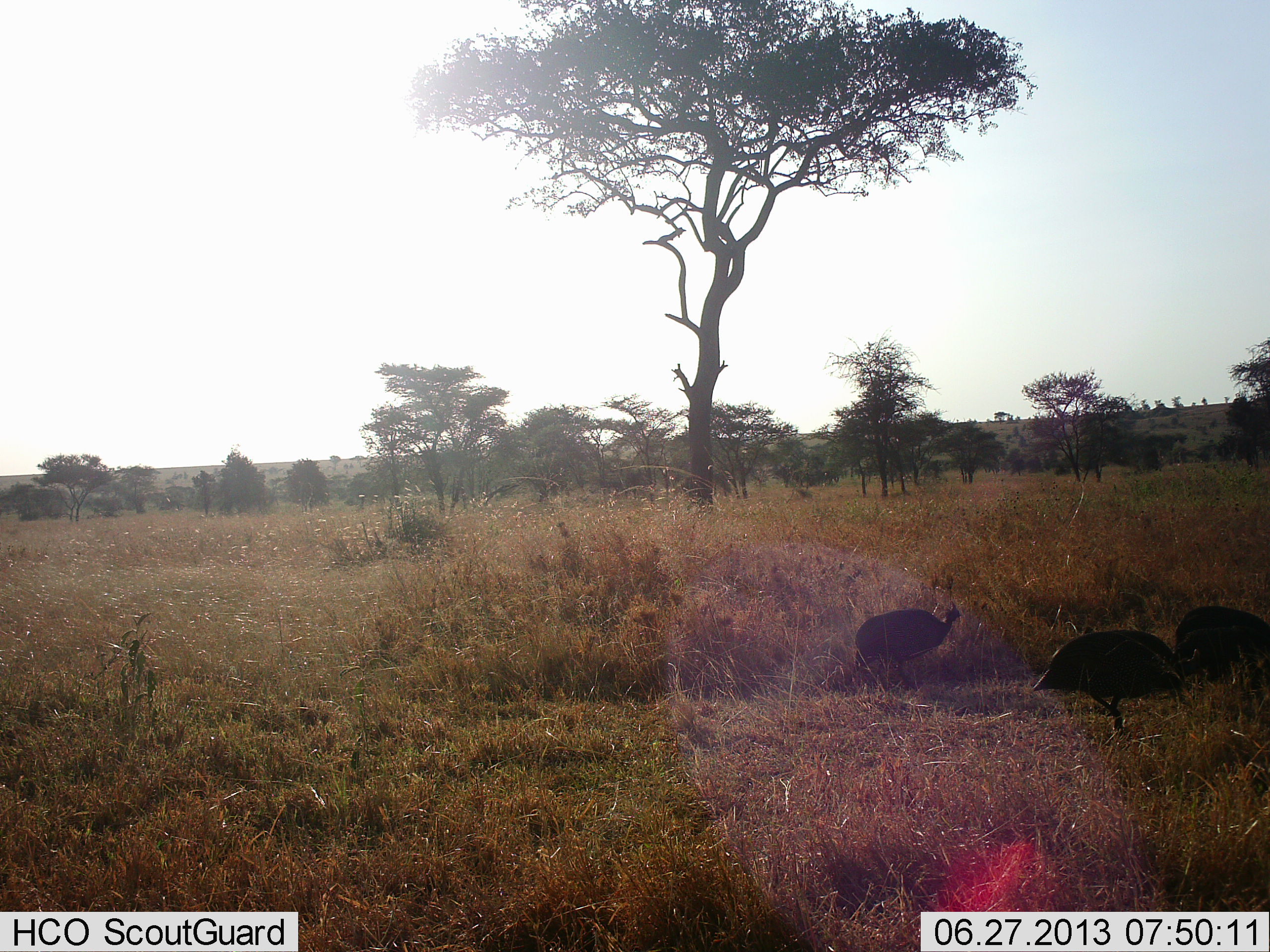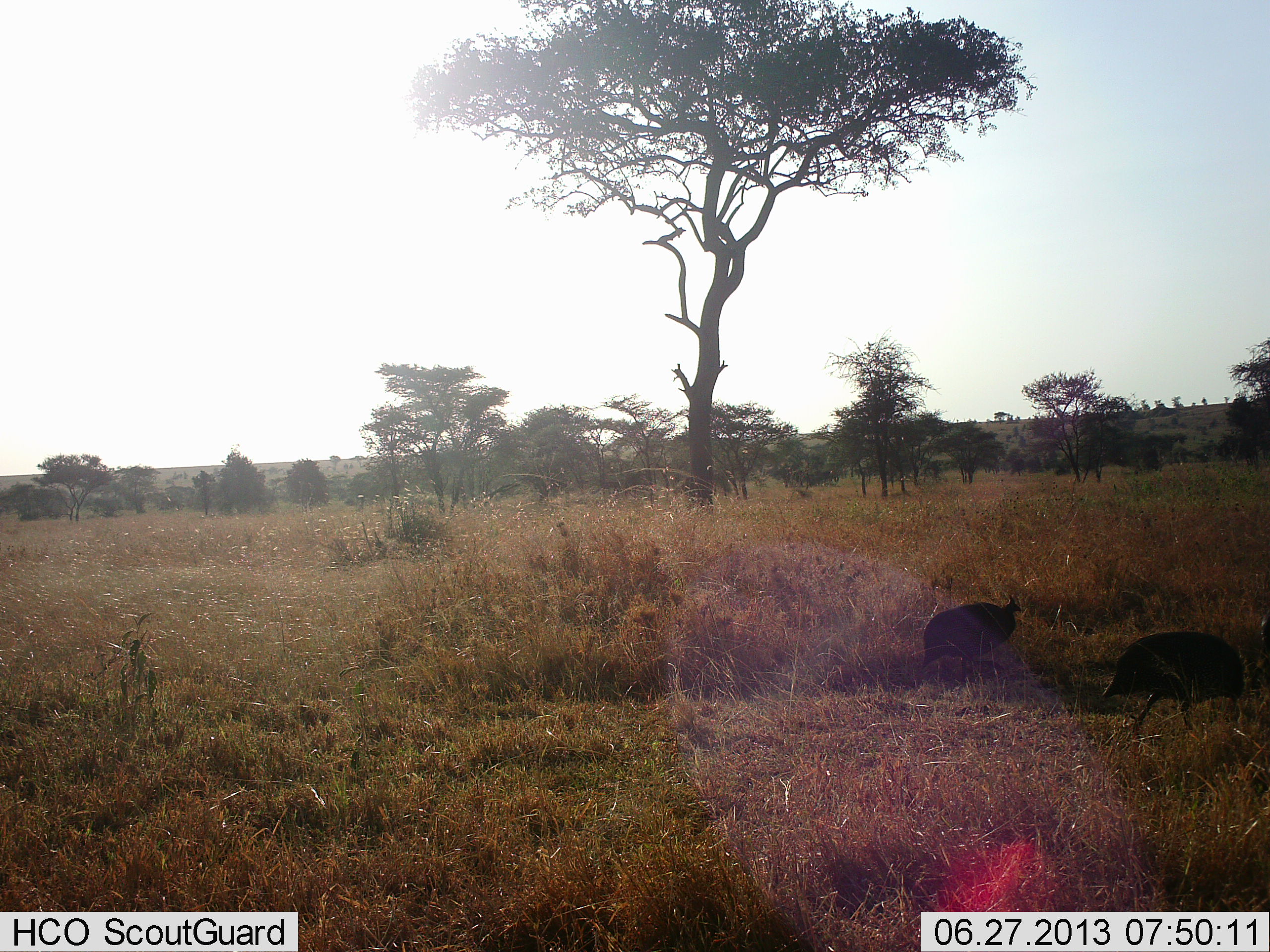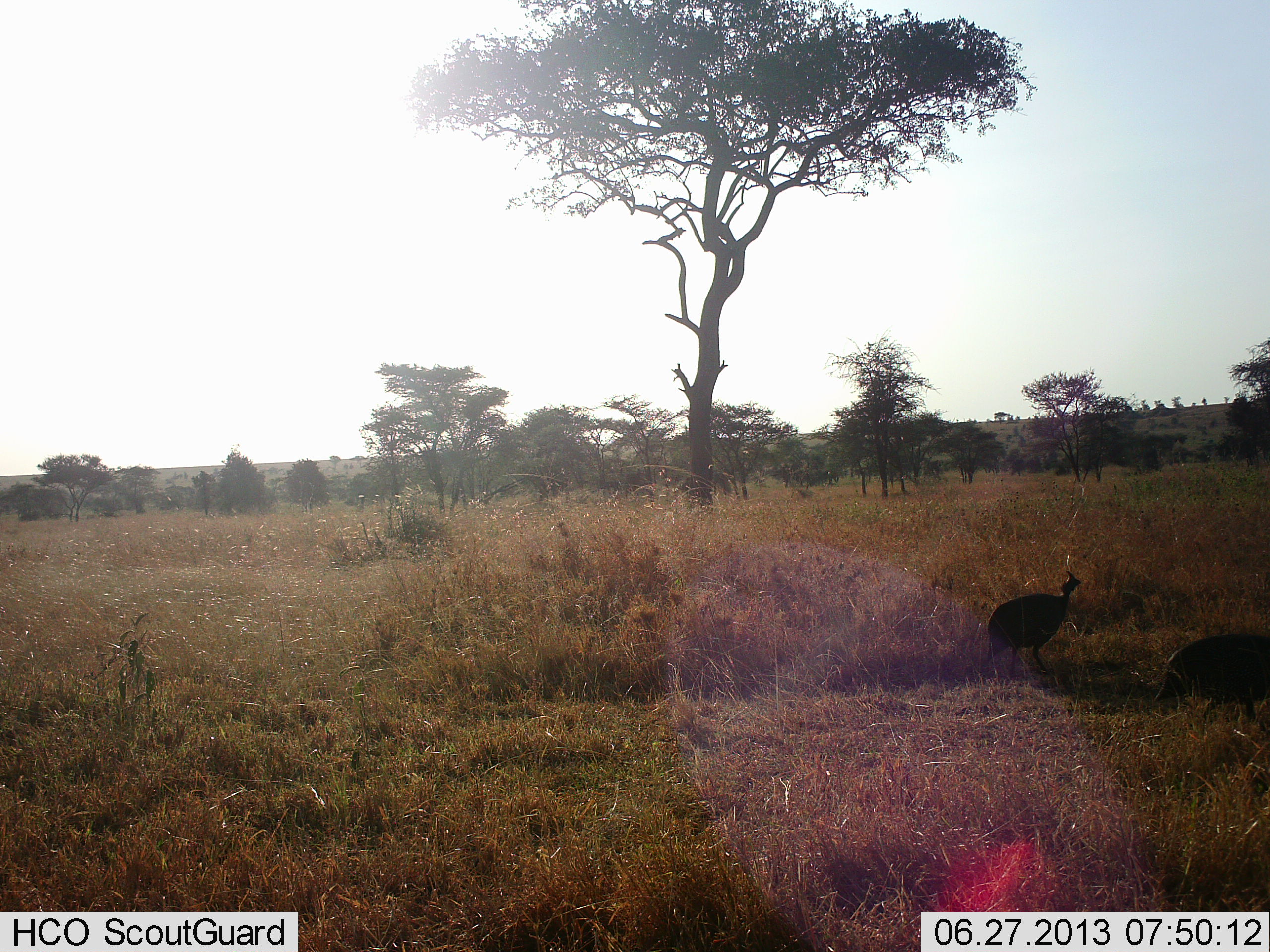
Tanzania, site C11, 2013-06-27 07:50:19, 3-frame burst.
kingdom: Animalia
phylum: Chordata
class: Aves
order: Galliformes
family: Numididae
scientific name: Numididae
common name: guinea fowl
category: guineafowl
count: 3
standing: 20%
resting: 0%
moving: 100%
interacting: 0%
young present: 0%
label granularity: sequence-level